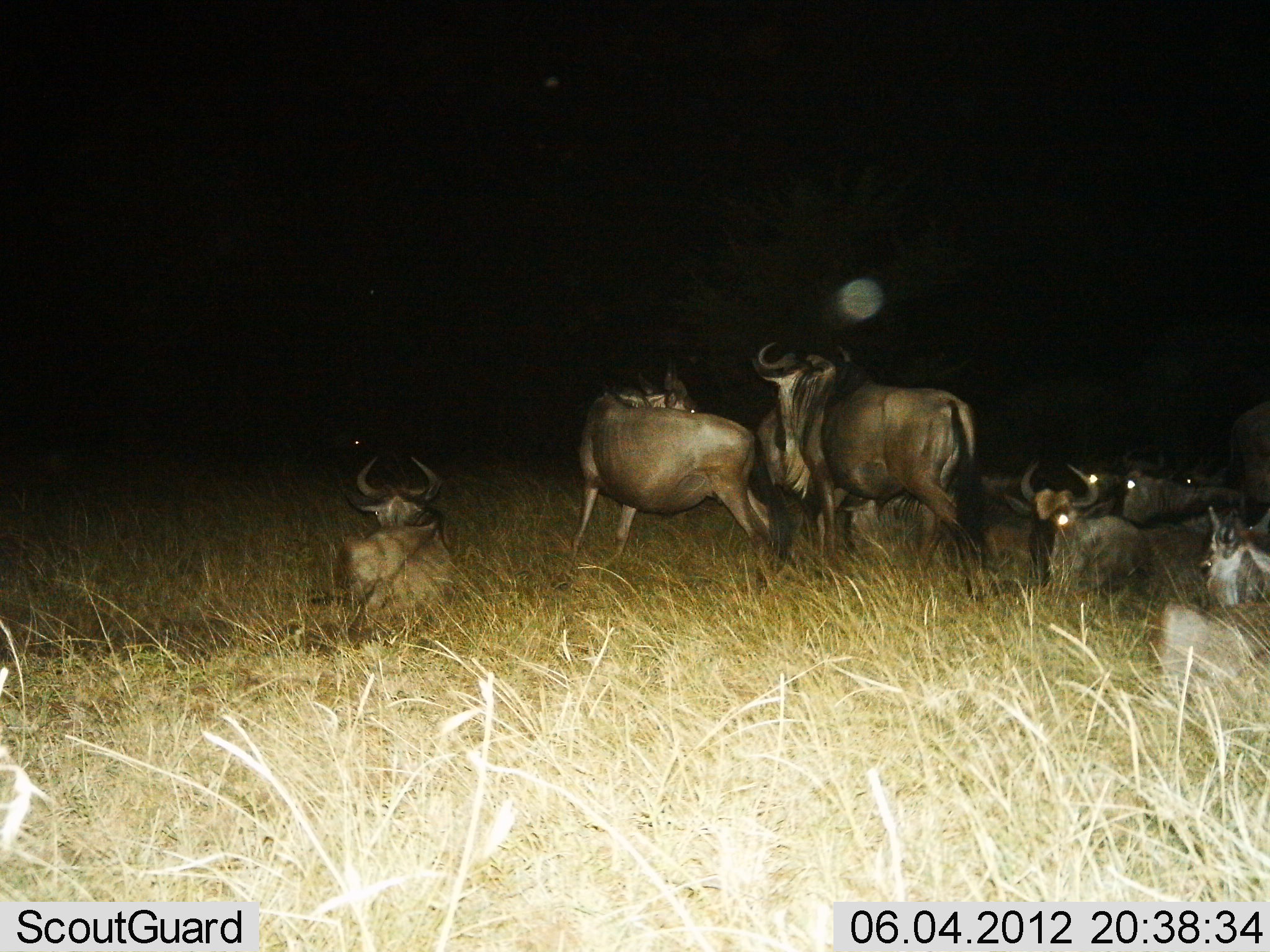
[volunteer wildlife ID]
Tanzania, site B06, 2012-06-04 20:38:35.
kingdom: Animalia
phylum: Chordata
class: Mammalia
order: Artiodactyla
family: Bovidae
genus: Connochaetes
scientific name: Connochaetes taurinus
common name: blue wildebeest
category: wildebeest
Wildebeest (blue wildebeest) (Connochaetes taurinus), count 10. Behavior (volunteer vote fractions): standing 80%, resting 90%, moving 0%, interacting 0%. Young present (vote fraction): 0%. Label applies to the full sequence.